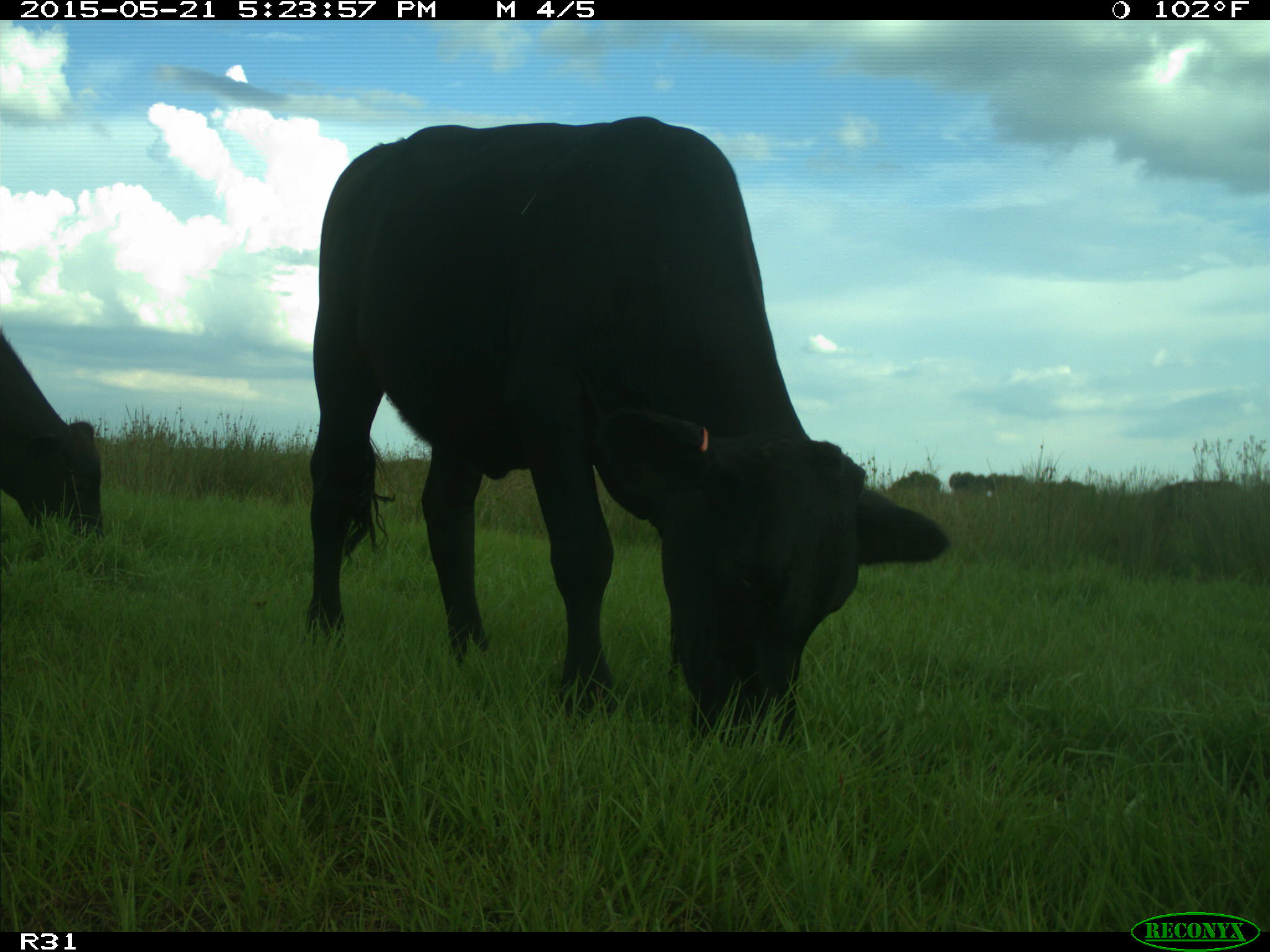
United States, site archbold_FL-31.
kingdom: Animalia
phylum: Chordata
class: Mammalia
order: Artiodactyla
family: Bovidae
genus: Bos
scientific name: Bos taurus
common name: domestic cow